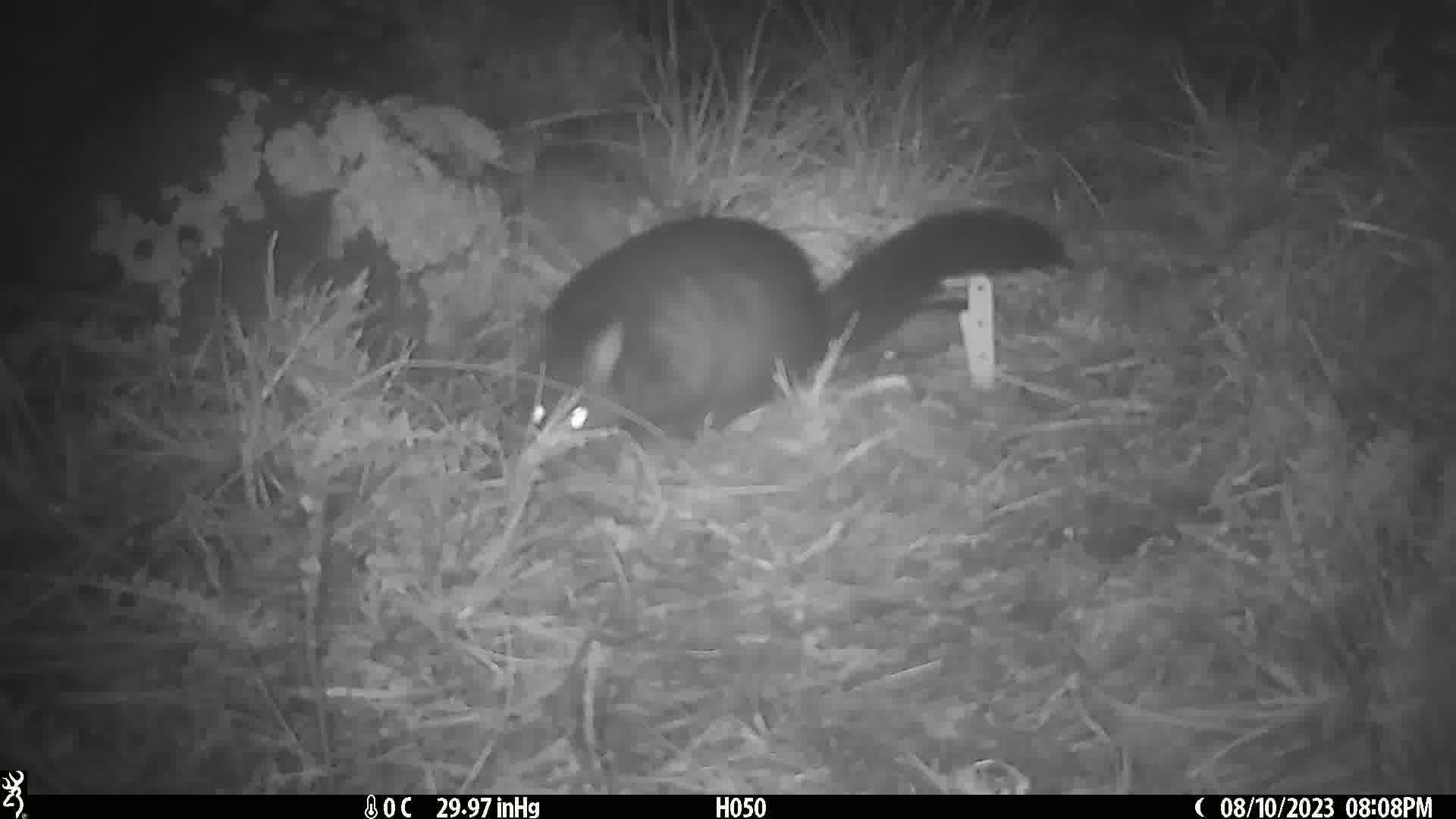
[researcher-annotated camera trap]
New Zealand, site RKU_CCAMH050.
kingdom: Animalia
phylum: Chordata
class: Mammalia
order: Diprotodontia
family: Phalangeridae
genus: Trichosurus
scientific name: Trichosurus vulpecula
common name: common brushtail possum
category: possum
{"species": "possum (common brushtail possum) (Trichosurus vulpecula)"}